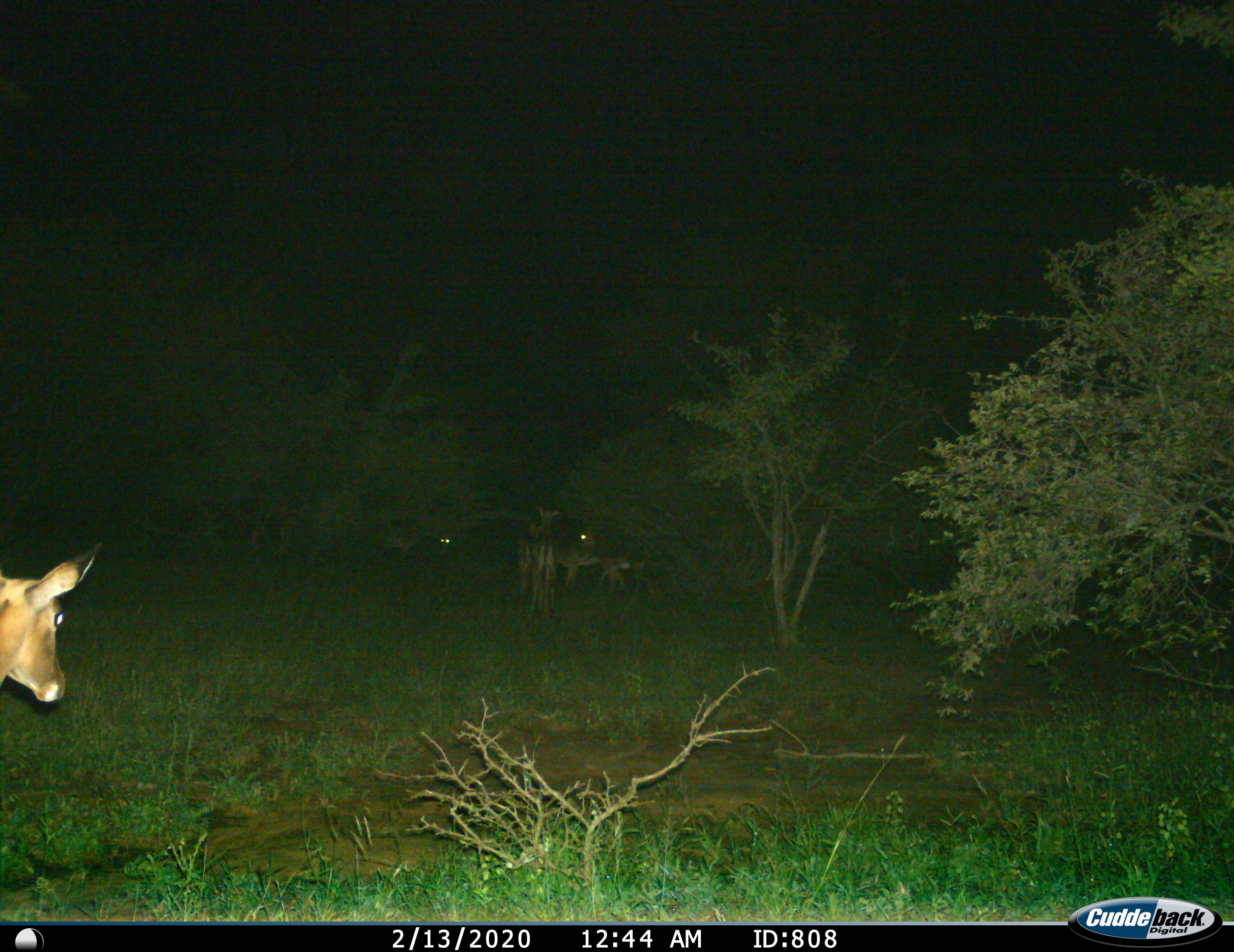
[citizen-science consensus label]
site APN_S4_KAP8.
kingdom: Animalia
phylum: Chordata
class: Mammalia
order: Artiodactyla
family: Bovidae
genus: Aepyceros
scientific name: Aepyceros melampus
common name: impala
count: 6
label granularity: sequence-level